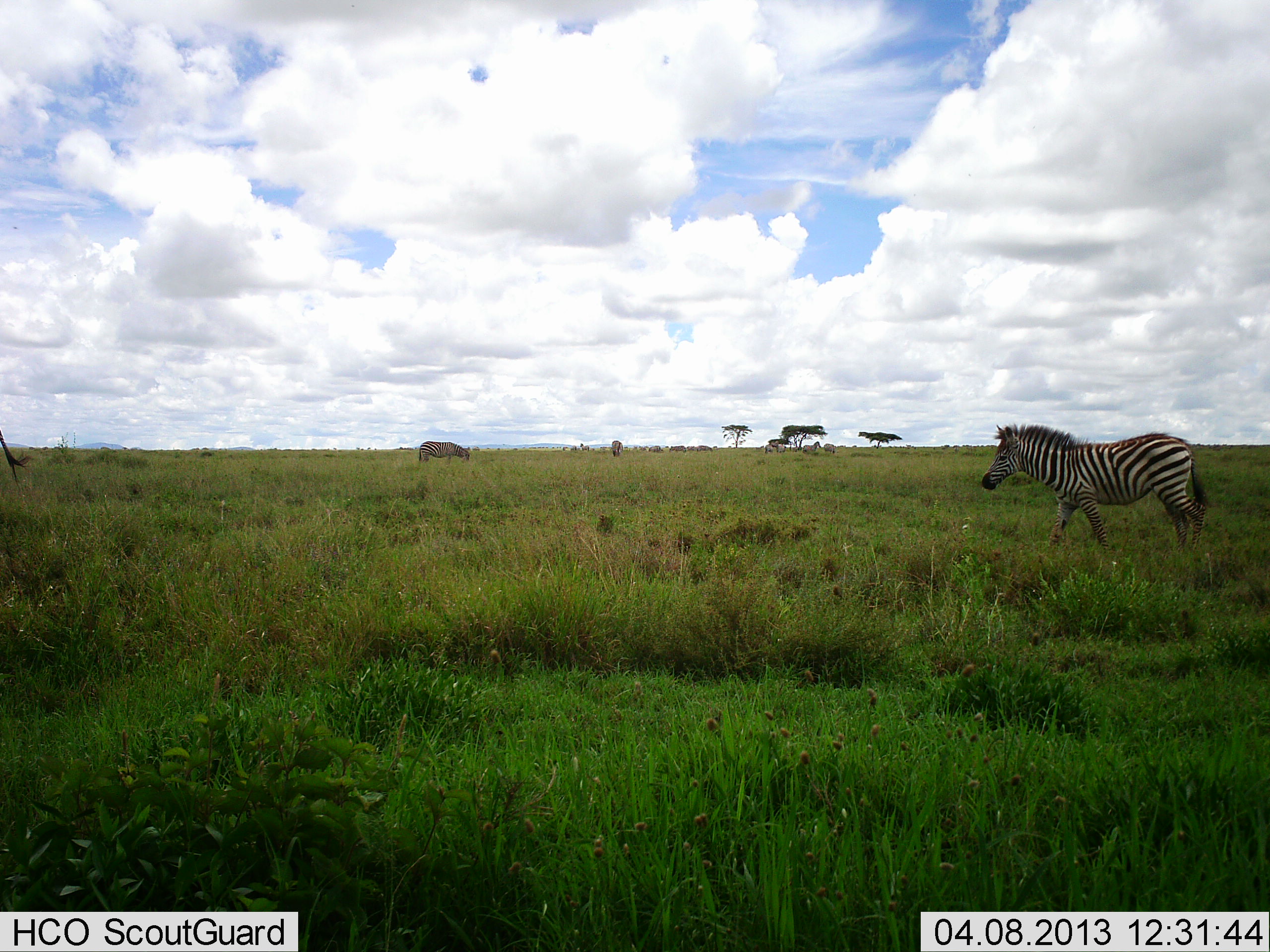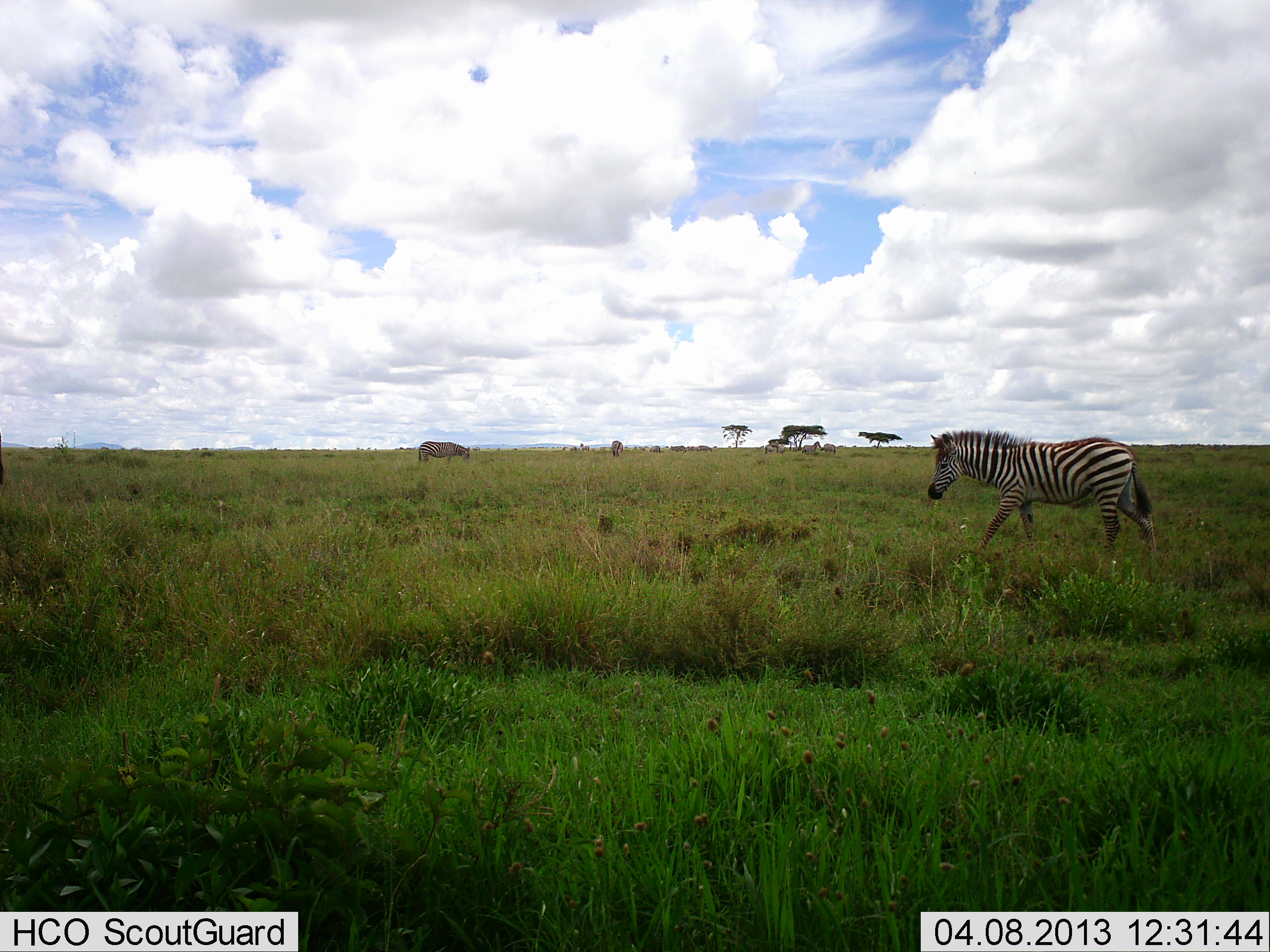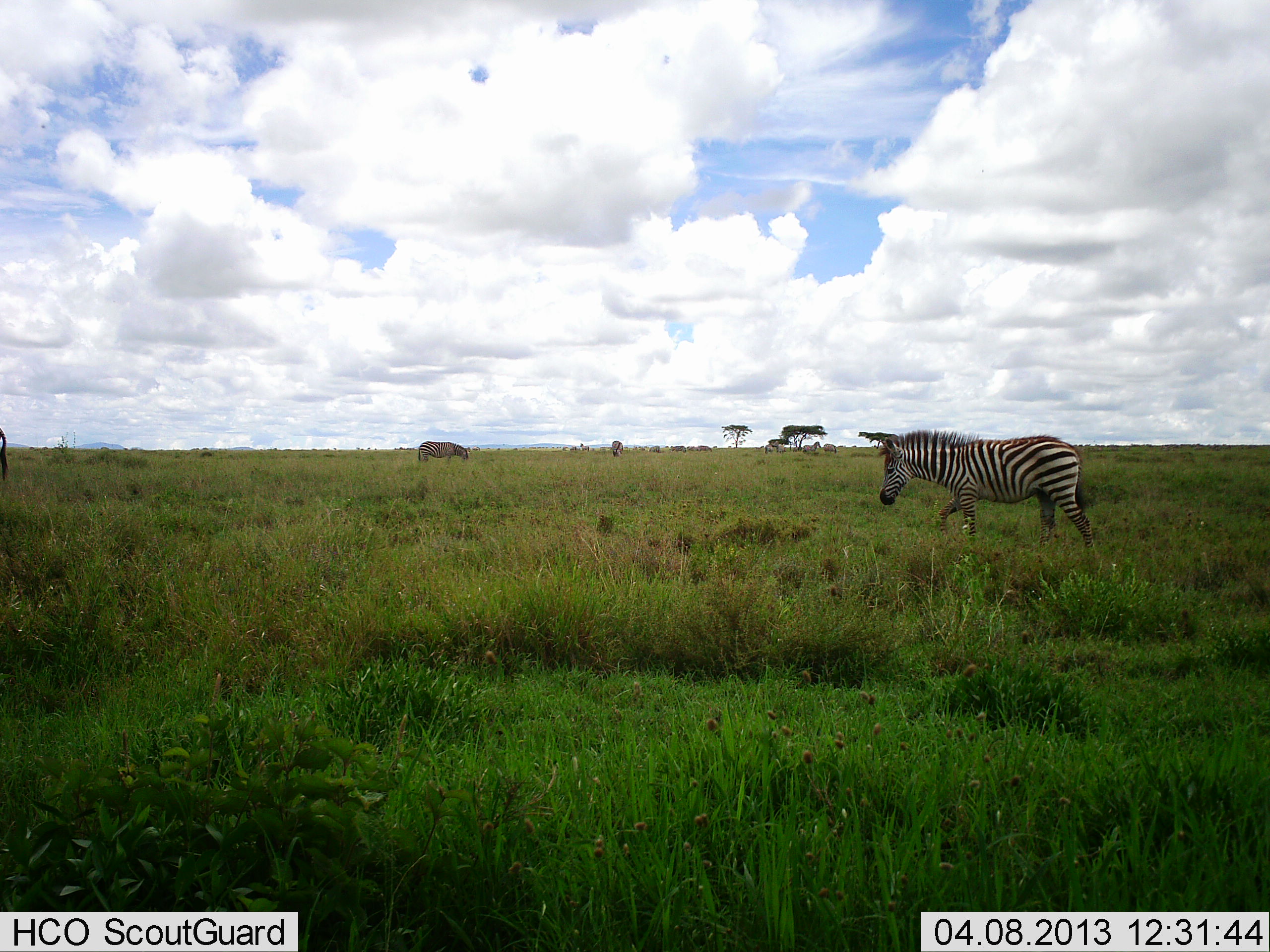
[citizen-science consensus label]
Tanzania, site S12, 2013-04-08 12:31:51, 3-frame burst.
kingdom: Animalia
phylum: Chordata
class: Mammalia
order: Perissodactyla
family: Equidae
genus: Equus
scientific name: Equus quagga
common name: plains zebra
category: zebra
Zebra (plains zebra) (Equus quagga), count 2. Behavior (volunteer vote fractions): standing 14%, resting 0%, moving 97%, interacting 0%. Young present (vote fraction): 3%. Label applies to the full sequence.